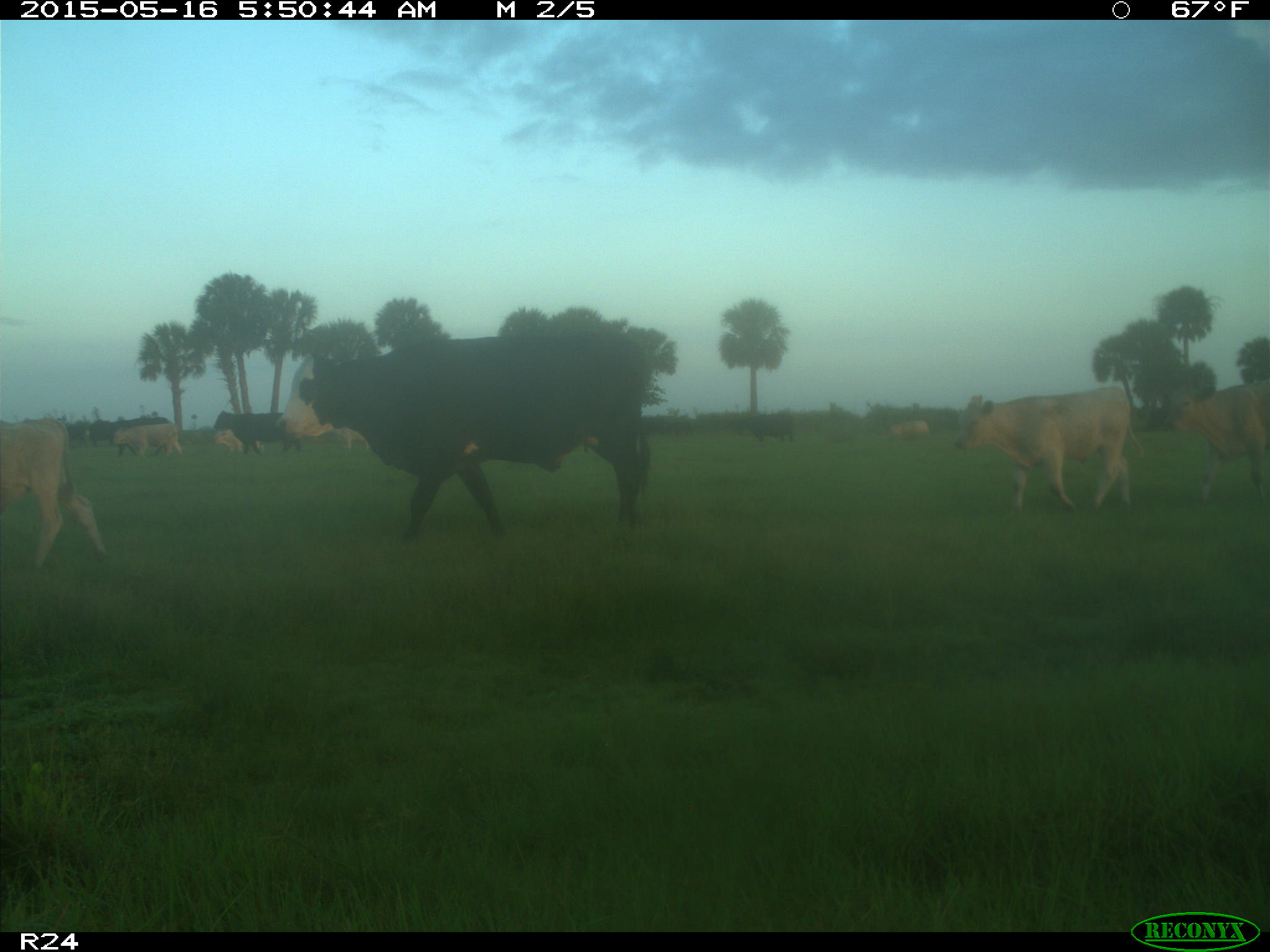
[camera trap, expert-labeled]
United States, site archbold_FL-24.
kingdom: Animalia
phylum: Chordata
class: Mammalia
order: Artiodactyla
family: Bovidae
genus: Bos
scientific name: Bos taurus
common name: domestic cow